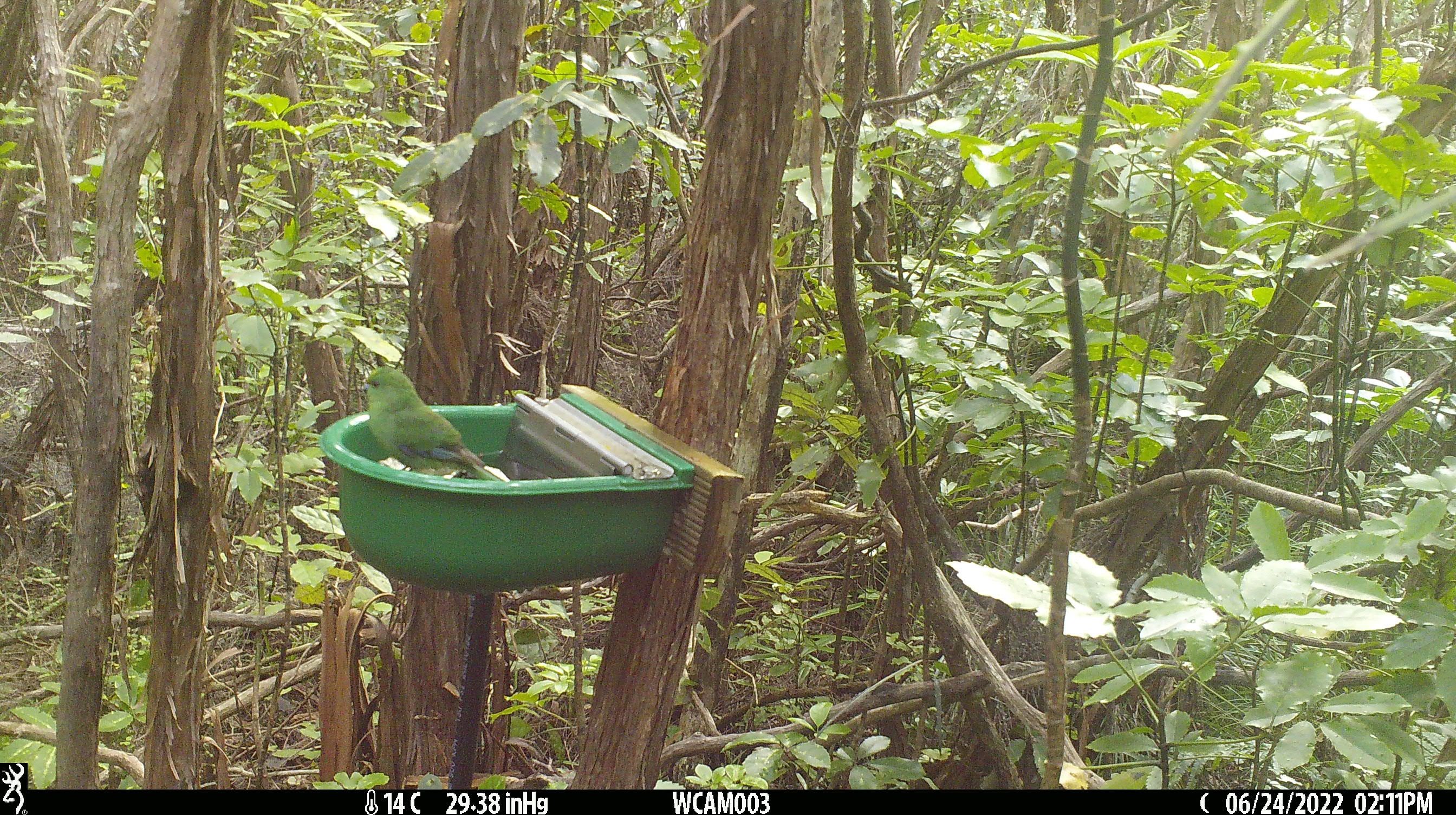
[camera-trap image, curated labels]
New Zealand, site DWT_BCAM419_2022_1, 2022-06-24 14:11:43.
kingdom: Animalia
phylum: Chordata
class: Aves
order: Psittaciformes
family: Psittaculidae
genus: Cyanoramphus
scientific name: Cyanoramphus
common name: parakeet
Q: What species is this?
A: Parakeet (Cyanoramphus).